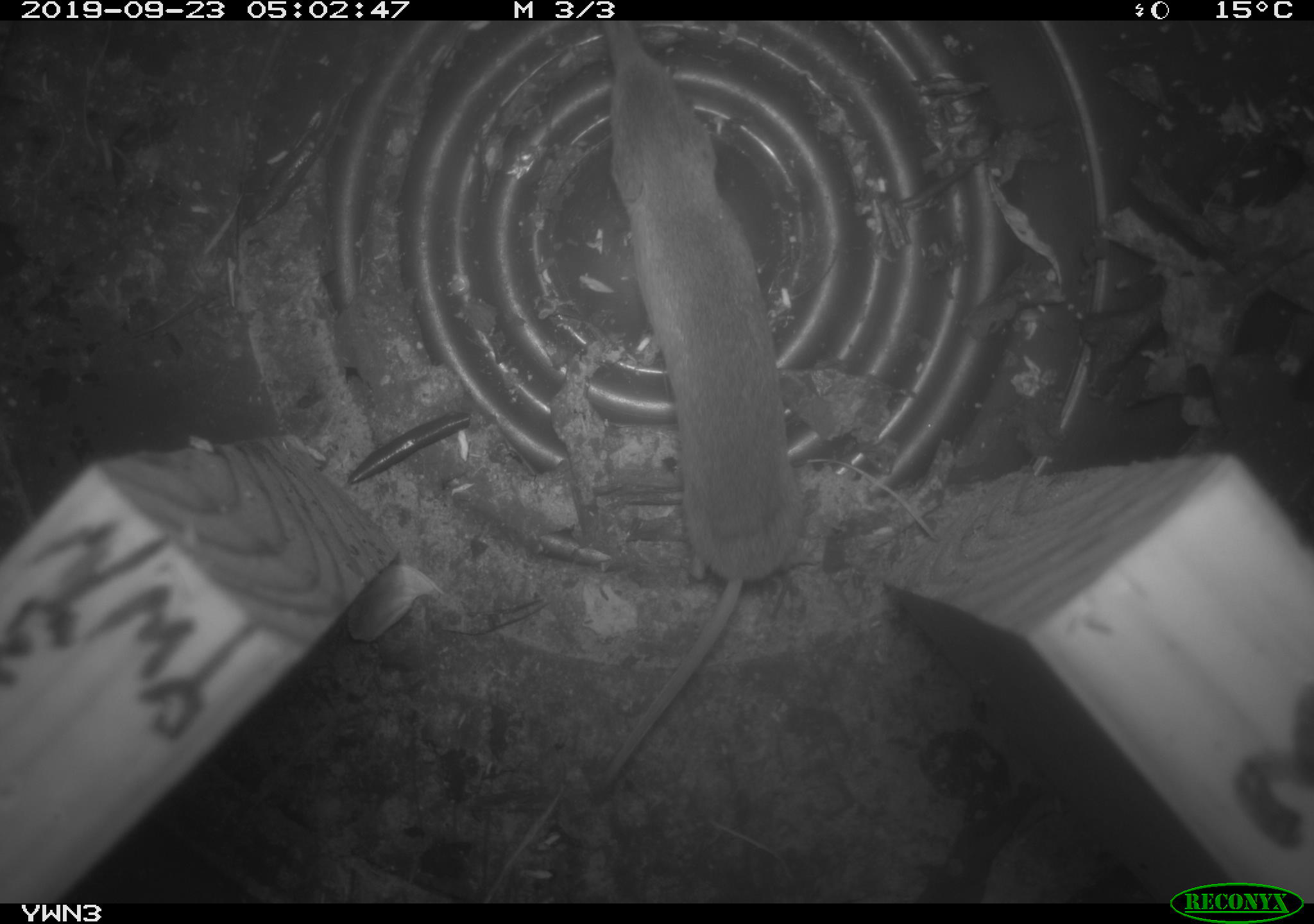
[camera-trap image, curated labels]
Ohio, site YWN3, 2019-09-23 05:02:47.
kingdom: Animalia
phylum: Chordata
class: Mammalia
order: Eulipotyphla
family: Soricidae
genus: Sorex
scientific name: Sorex cinereus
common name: masked shrew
Masked shrew (Sorex cinereus).